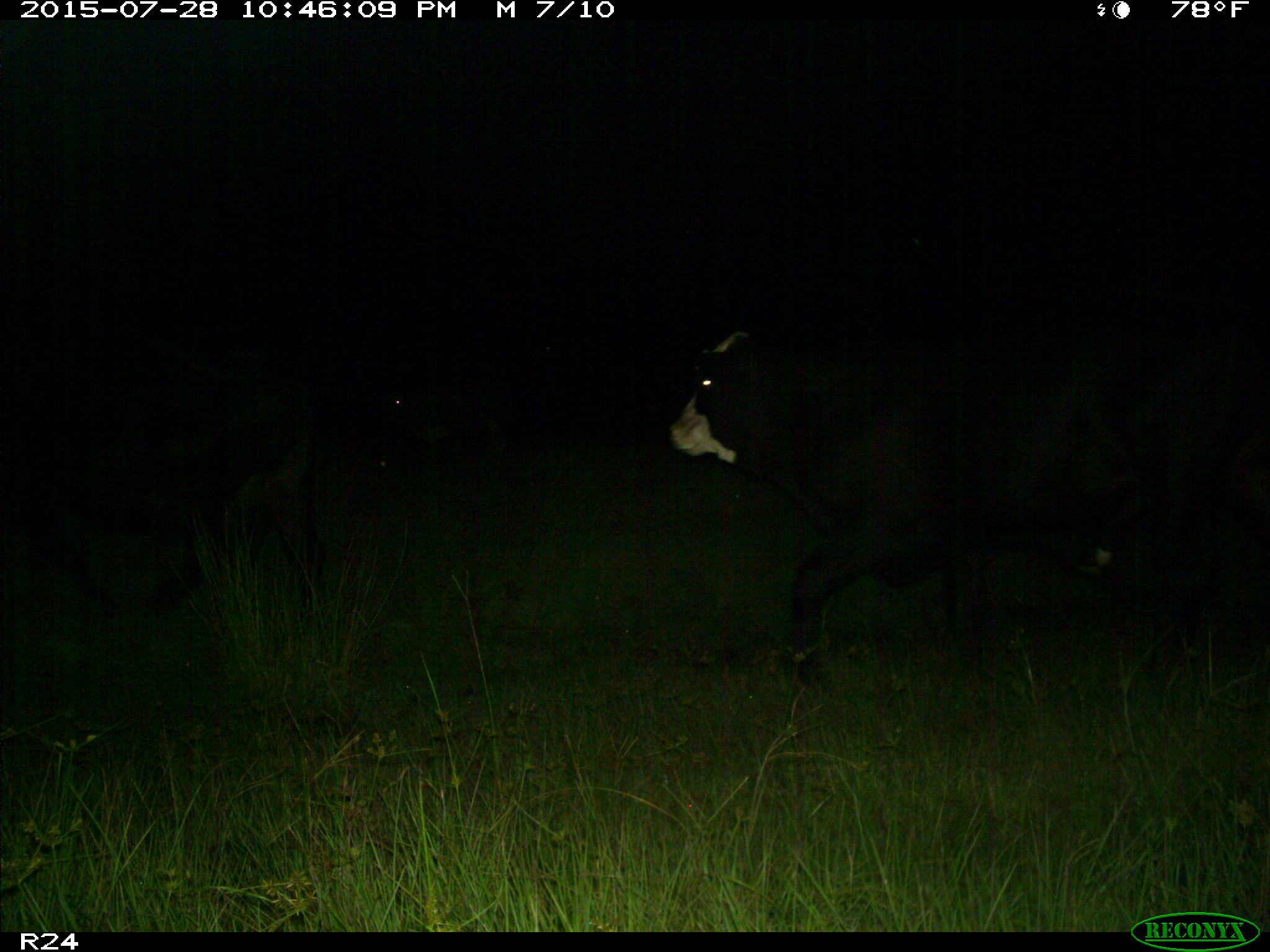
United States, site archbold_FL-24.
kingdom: Animalia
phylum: Chordata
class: Mammalia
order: Artiodactyla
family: Bovidae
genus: Bos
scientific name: Bos taurus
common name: domestic cow